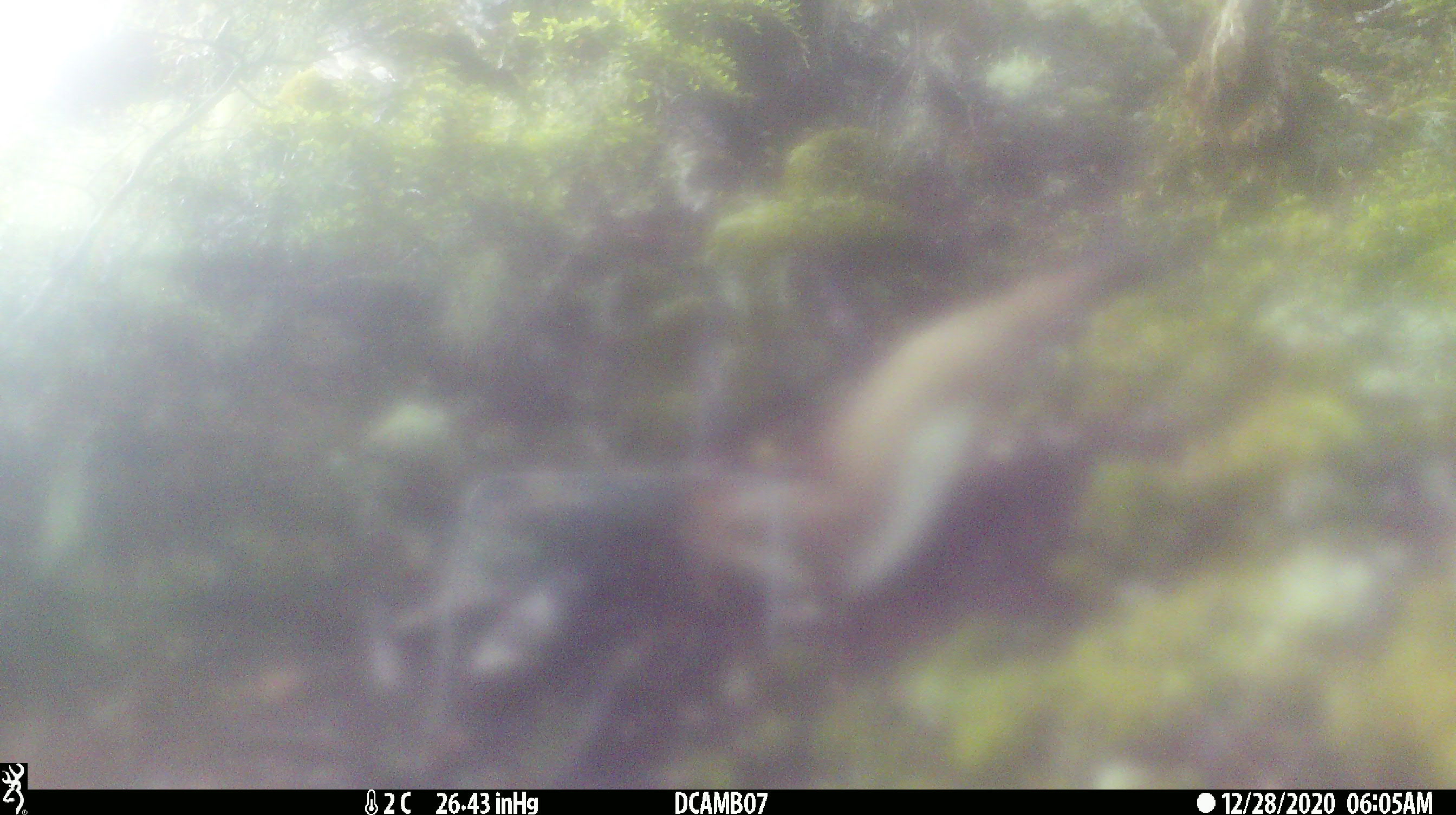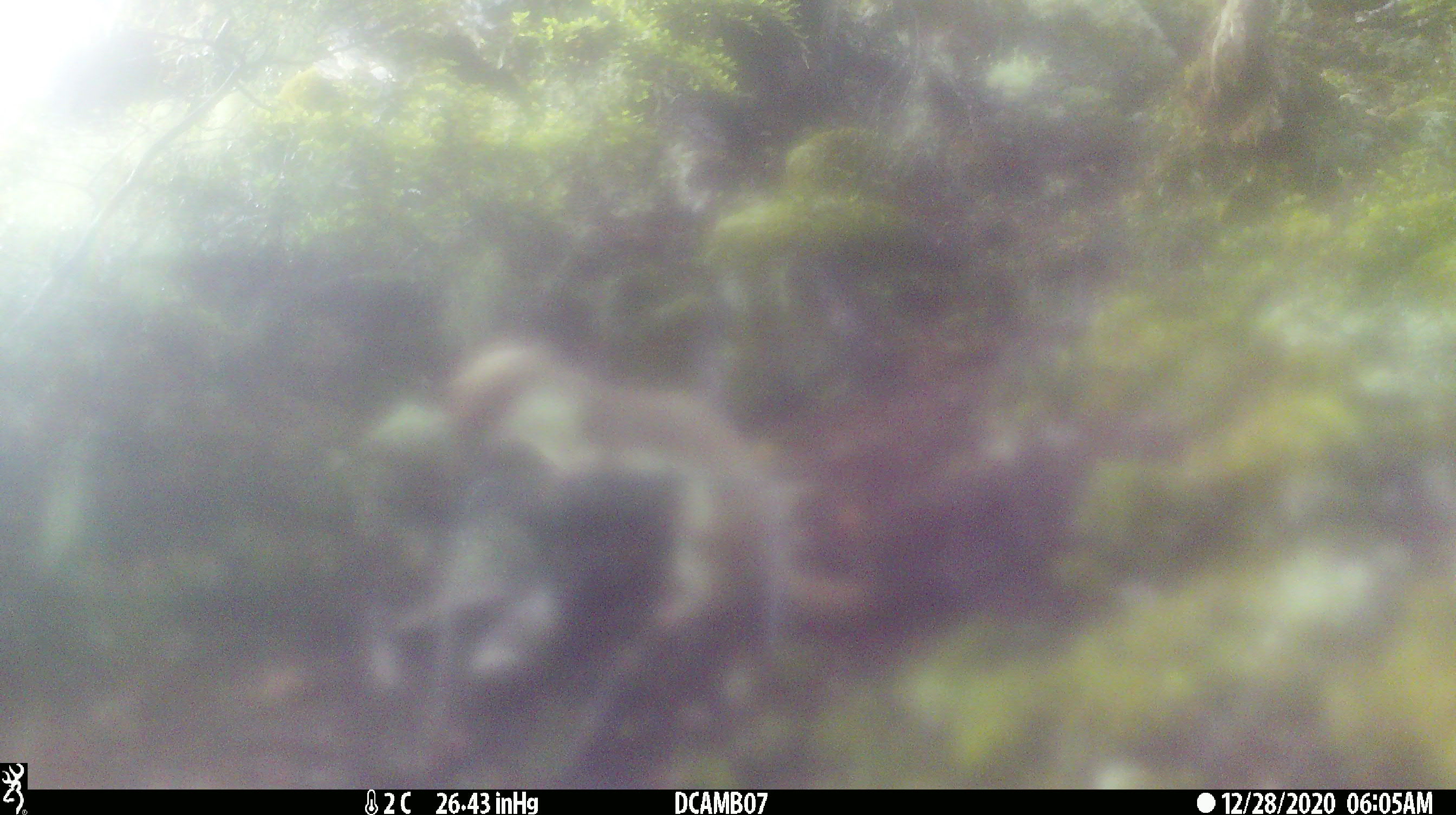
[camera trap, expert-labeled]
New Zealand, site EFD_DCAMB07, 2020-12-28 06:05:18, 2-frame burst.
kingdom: Animalia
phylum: Chordata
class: Mammalia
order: Carnivora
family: Mustelidae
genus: Mustela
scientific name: Mustela erminea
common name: stoat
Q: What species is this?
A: Stoat (Mustela erminea).